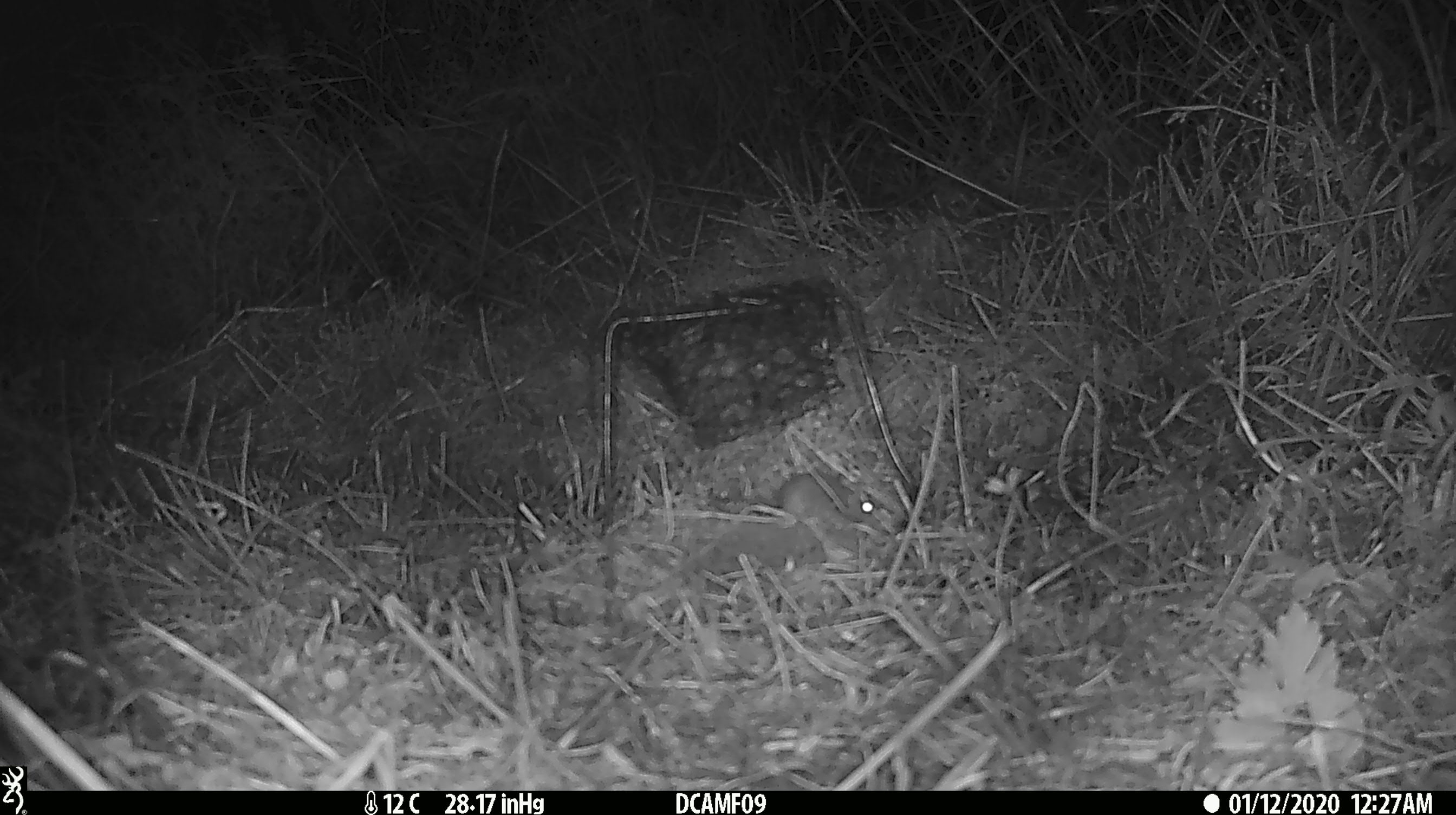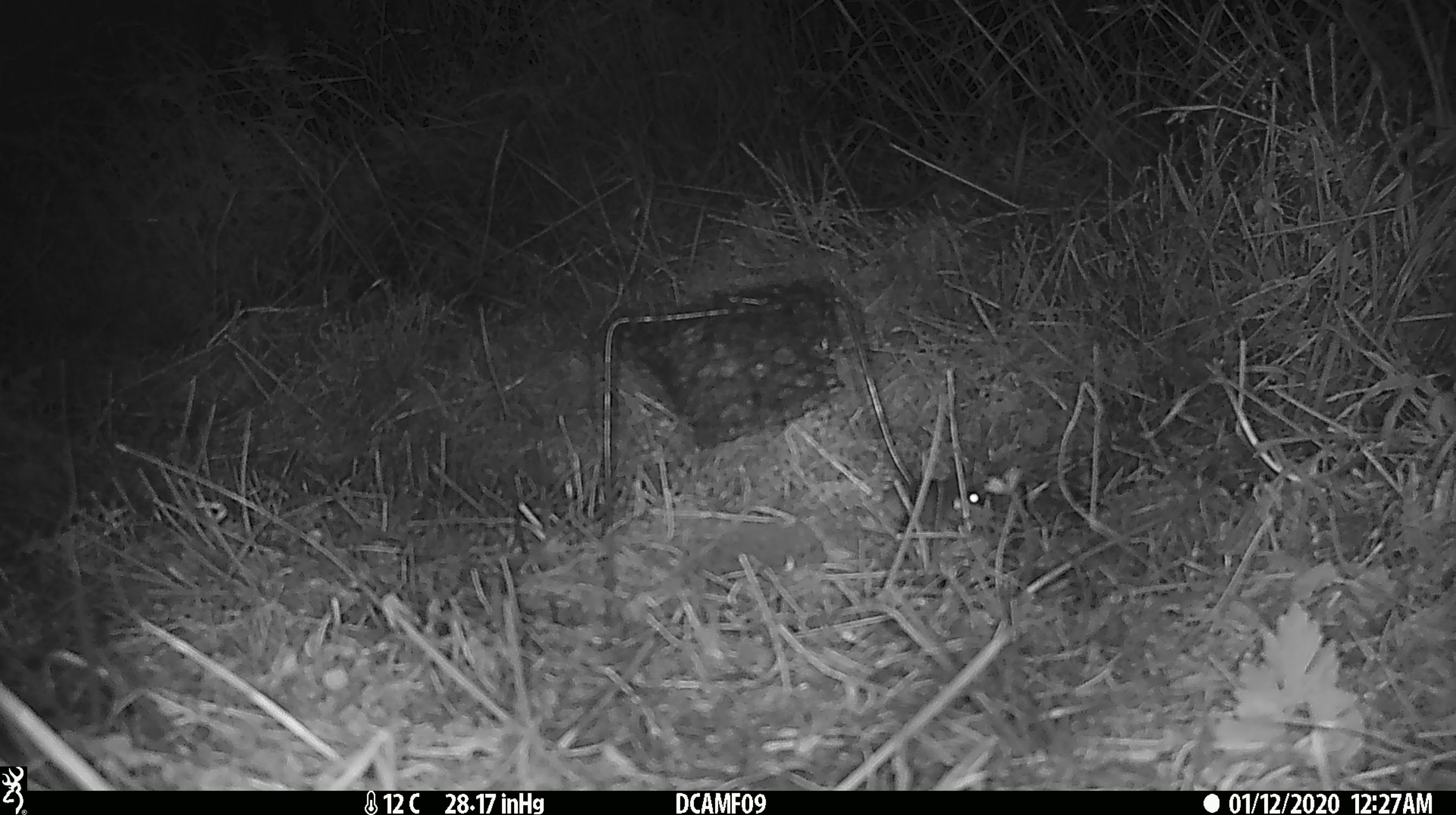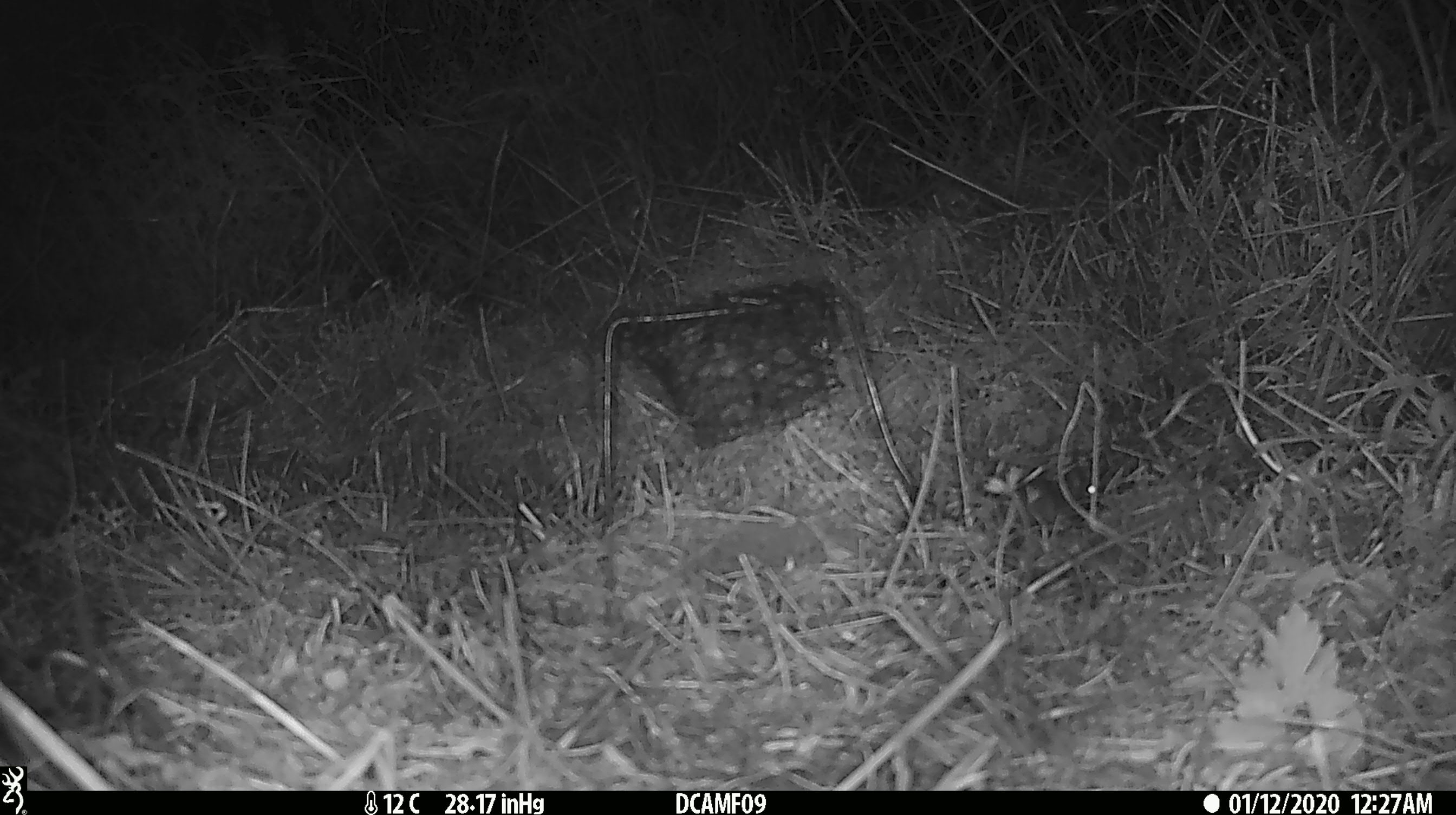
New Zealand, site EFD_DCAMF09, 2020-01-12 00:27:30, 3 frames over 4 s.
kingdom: Animalia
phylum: Chordata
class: Mammalia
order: Rodentia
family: Muridae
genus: Mus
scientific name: Mus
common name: mouse